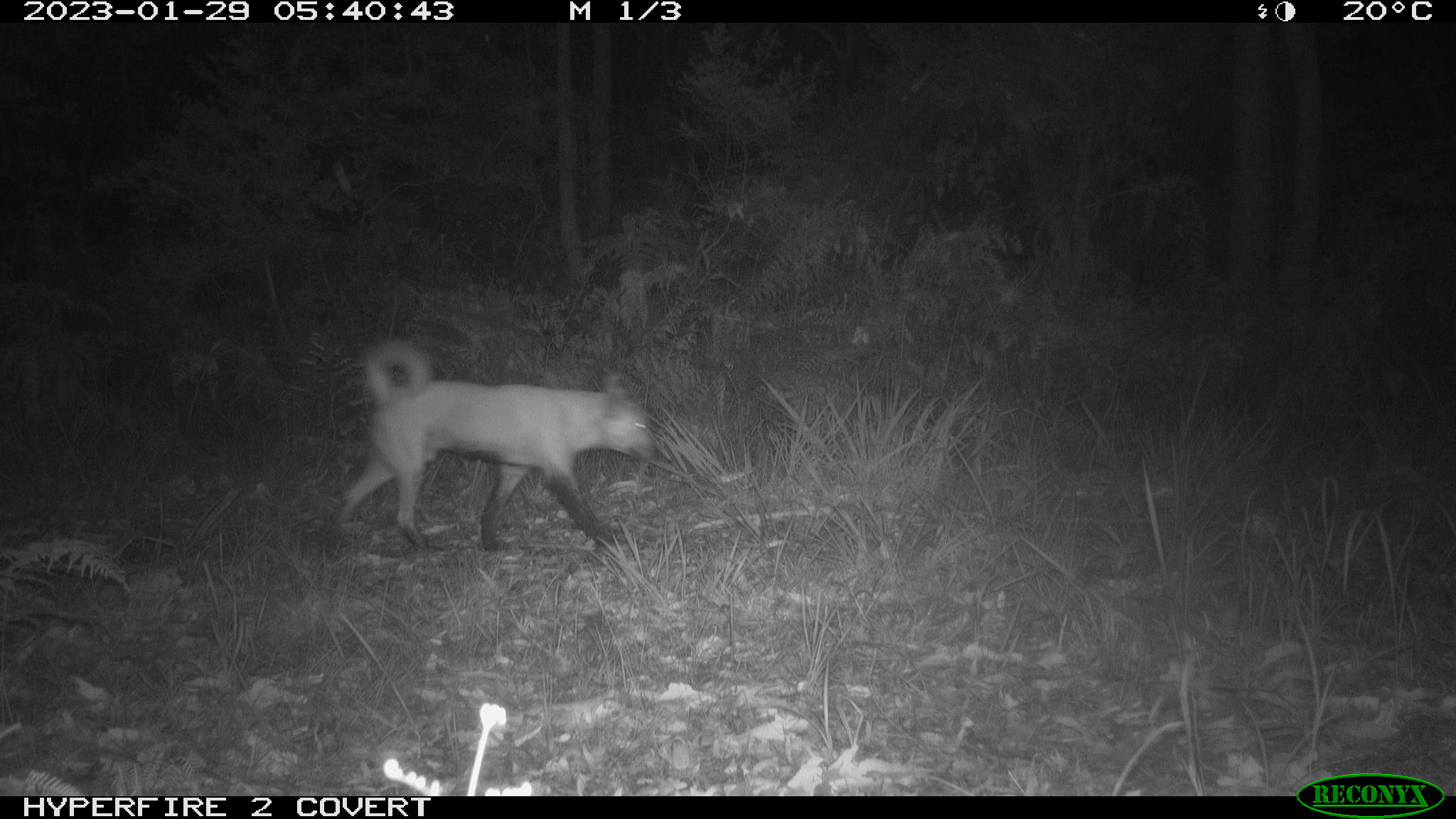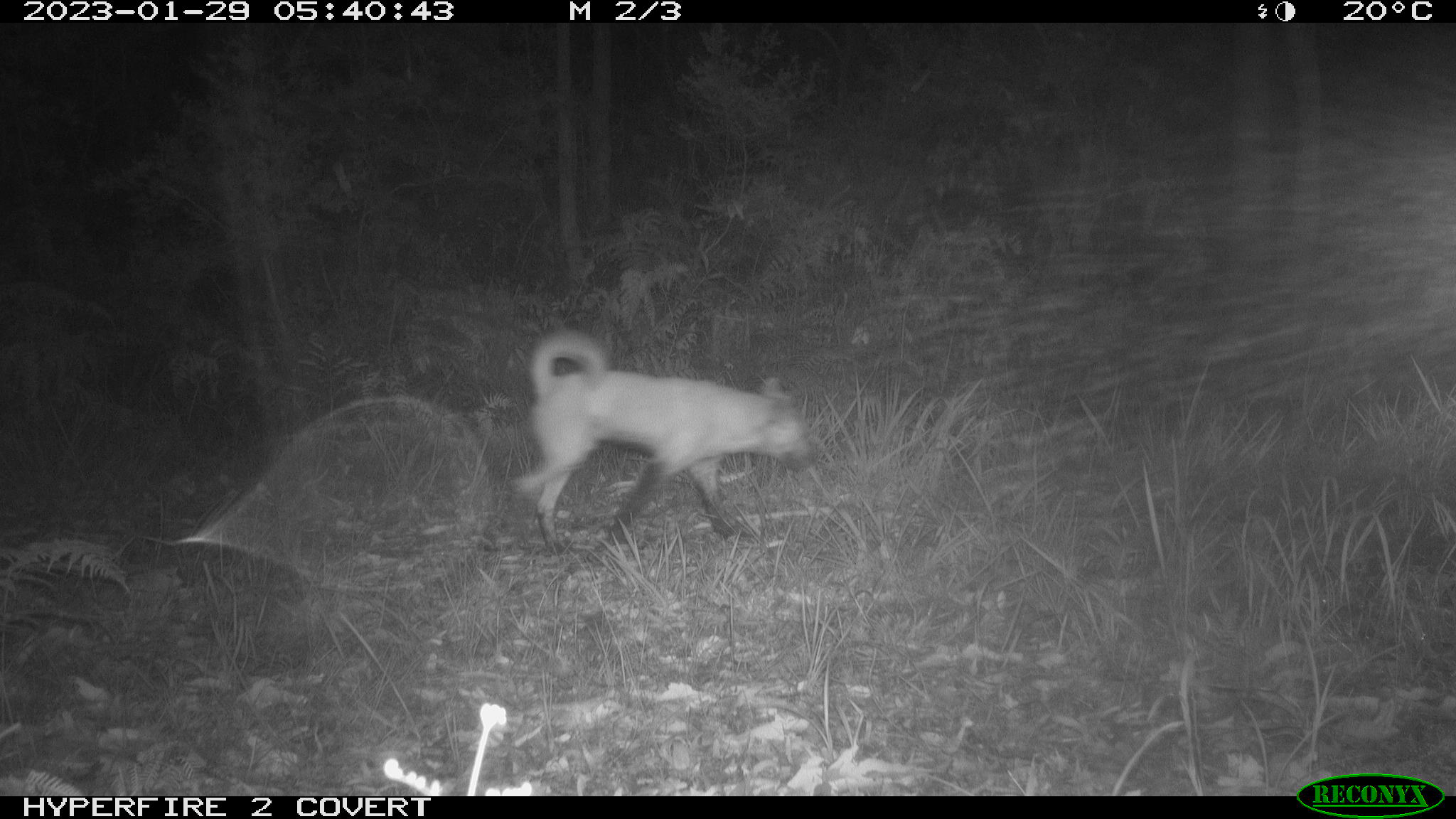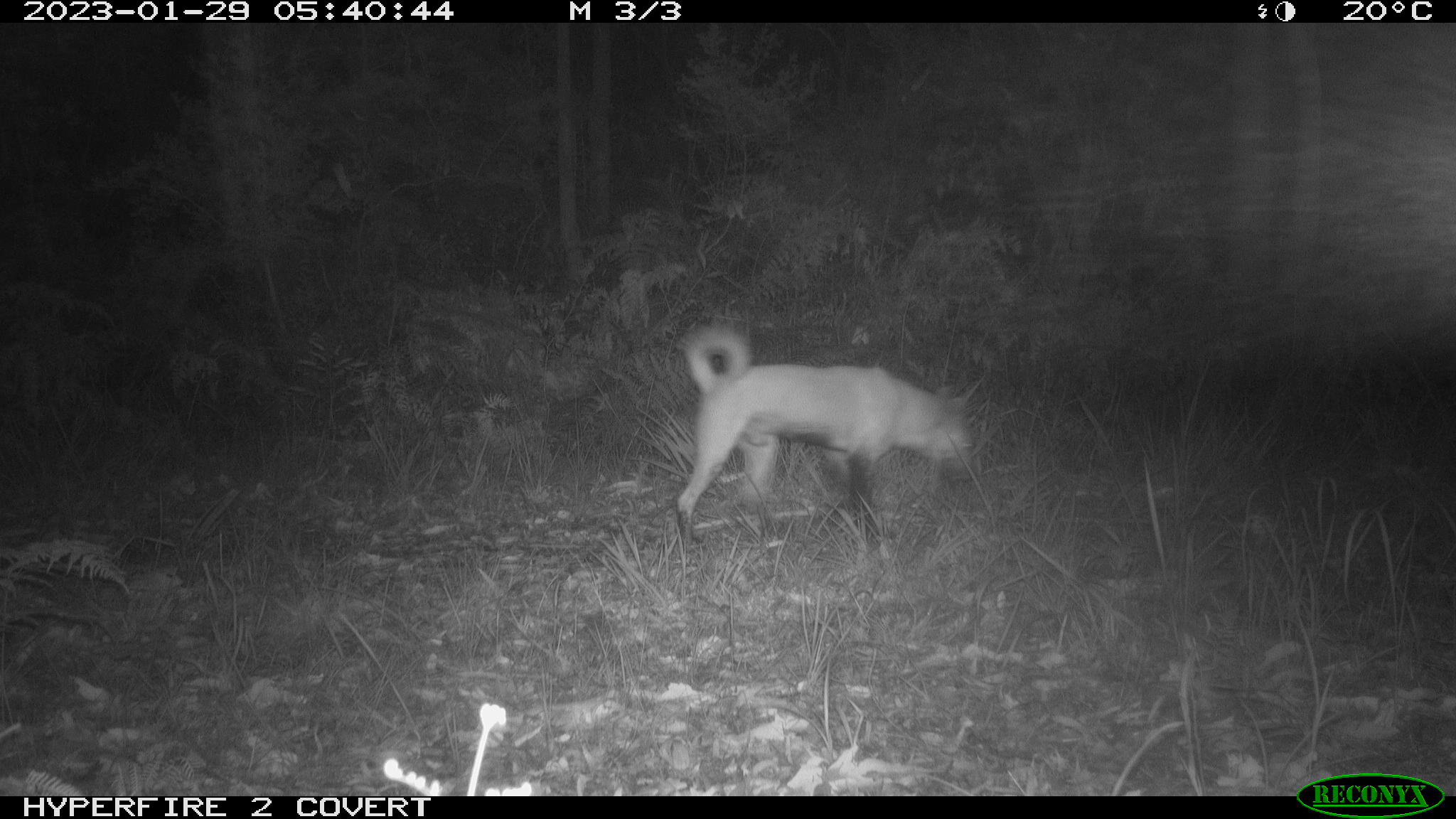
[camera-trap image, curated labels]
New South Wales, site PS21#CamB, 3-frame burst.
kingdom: Animalia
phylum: Chordata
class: Mammalia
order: Carnivora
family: Canidae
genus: Canis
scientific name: Canis familiaris dingo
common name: dingo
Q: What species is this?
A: Dingo (Canis familiaris dingo).